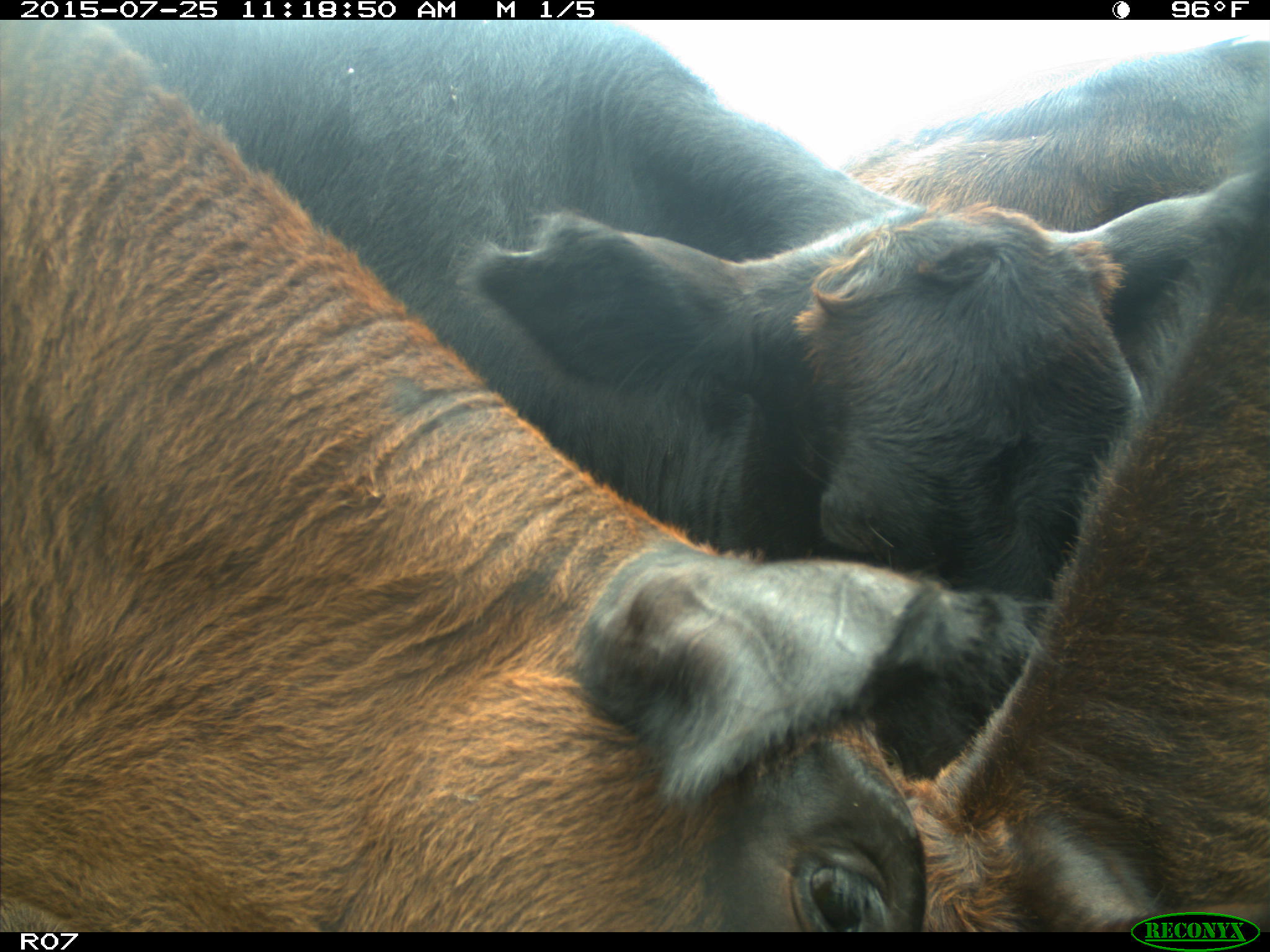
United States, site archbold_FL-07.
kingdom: Animalia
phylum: Chordata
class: Mammalia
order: Artiodactyla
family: Bovidae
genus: Bos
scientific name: Bos taurus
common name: domestic cow